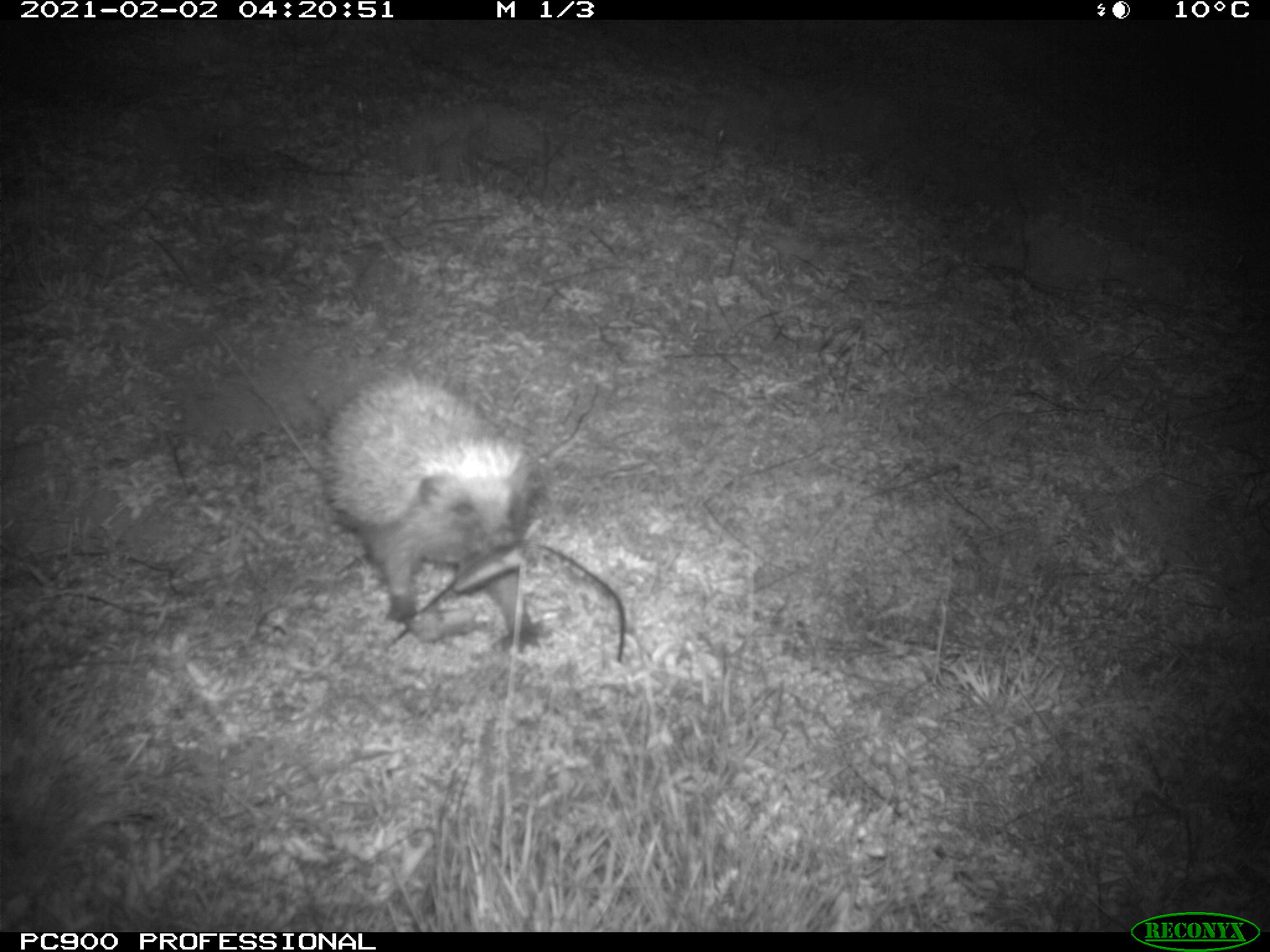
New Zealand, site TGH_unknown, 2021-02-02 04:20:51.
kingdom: Animalia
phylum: Chordata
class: Mammalia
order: Eulipotyphla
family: Erinaceidae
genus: Erinaceus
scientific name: Erinaceus europaeus europaeus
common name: european hedgehog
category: hedgehog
Hedgehog (european hedgehog) (Erinaceus europaeus europaeus).